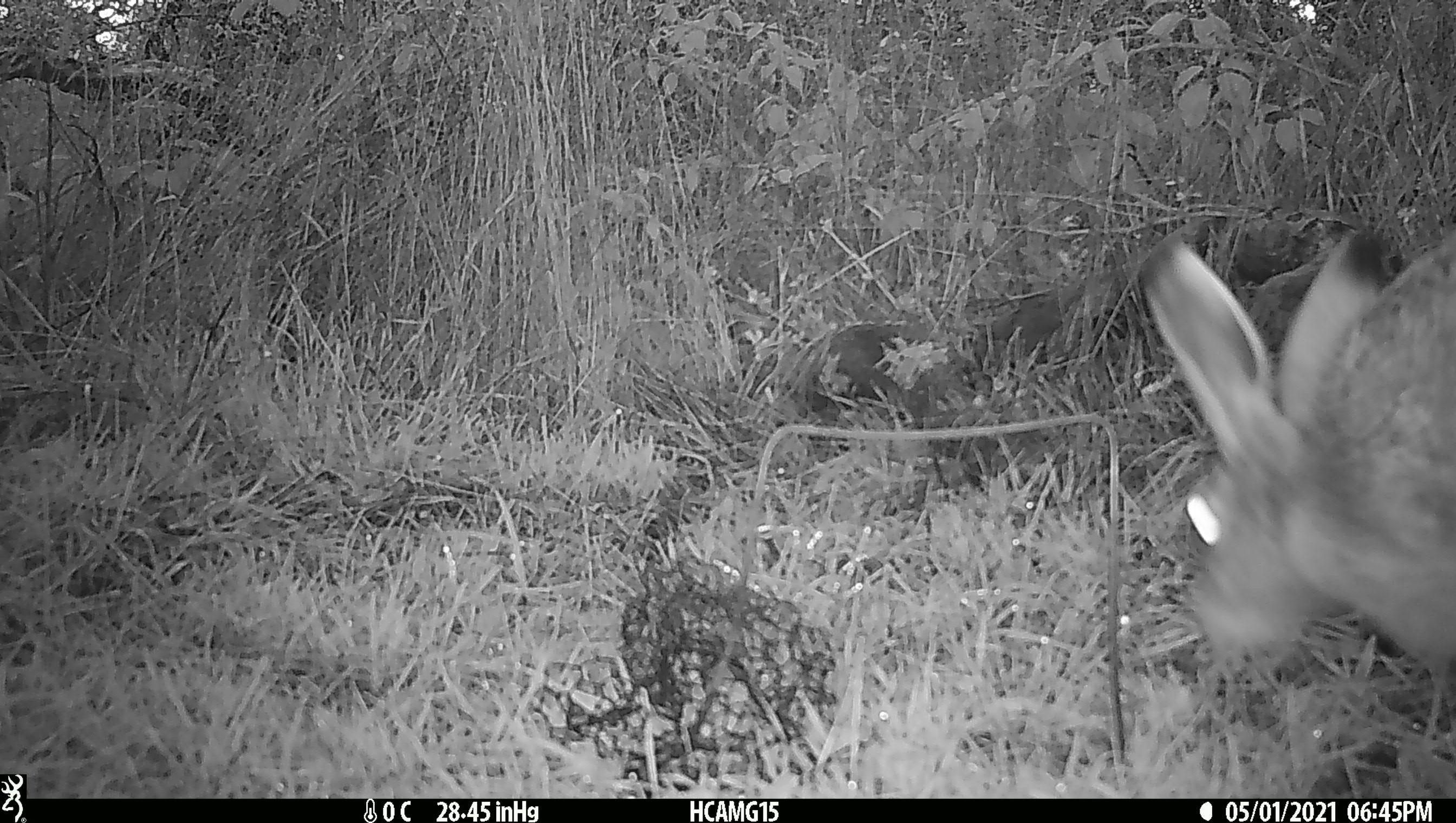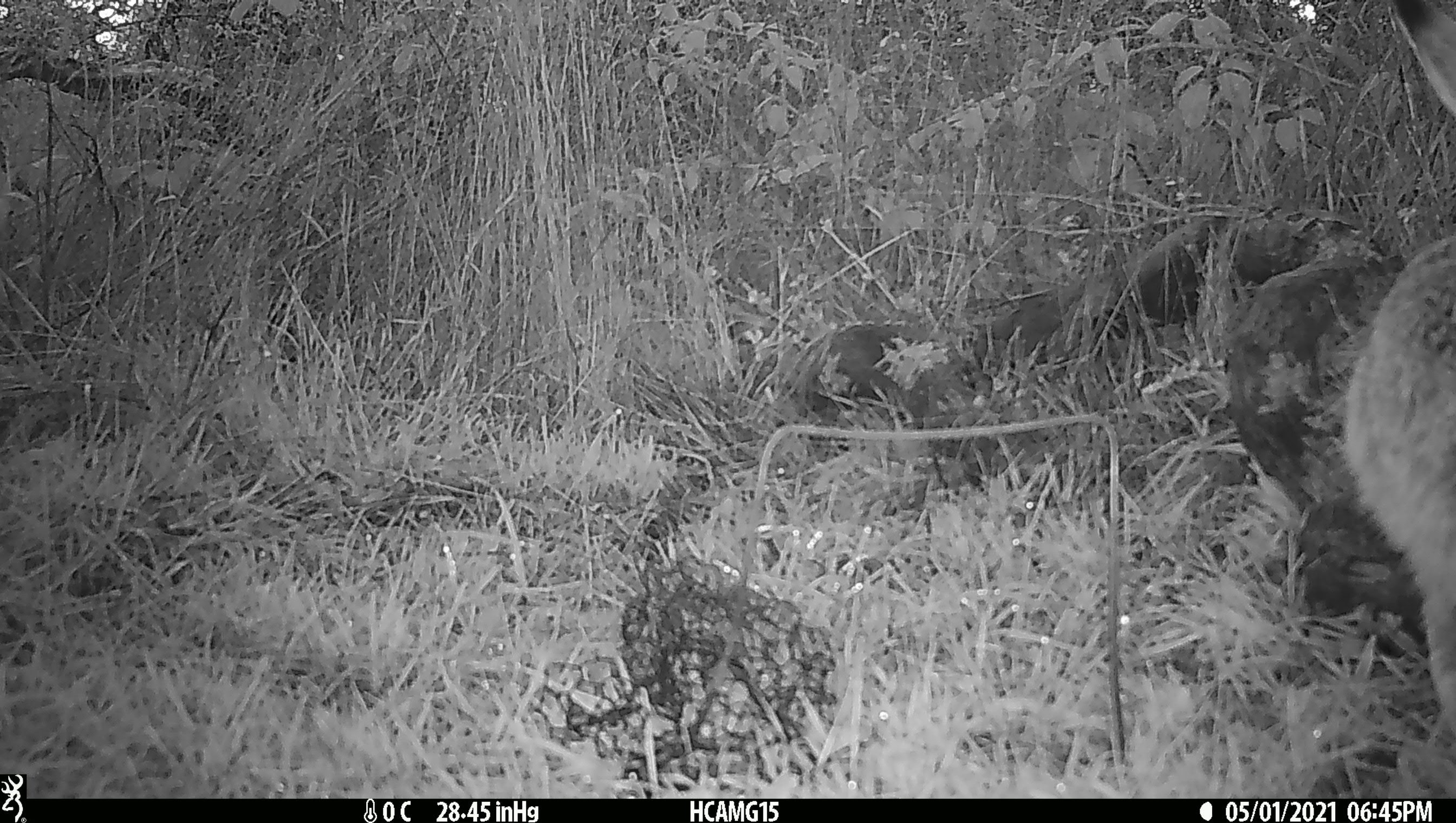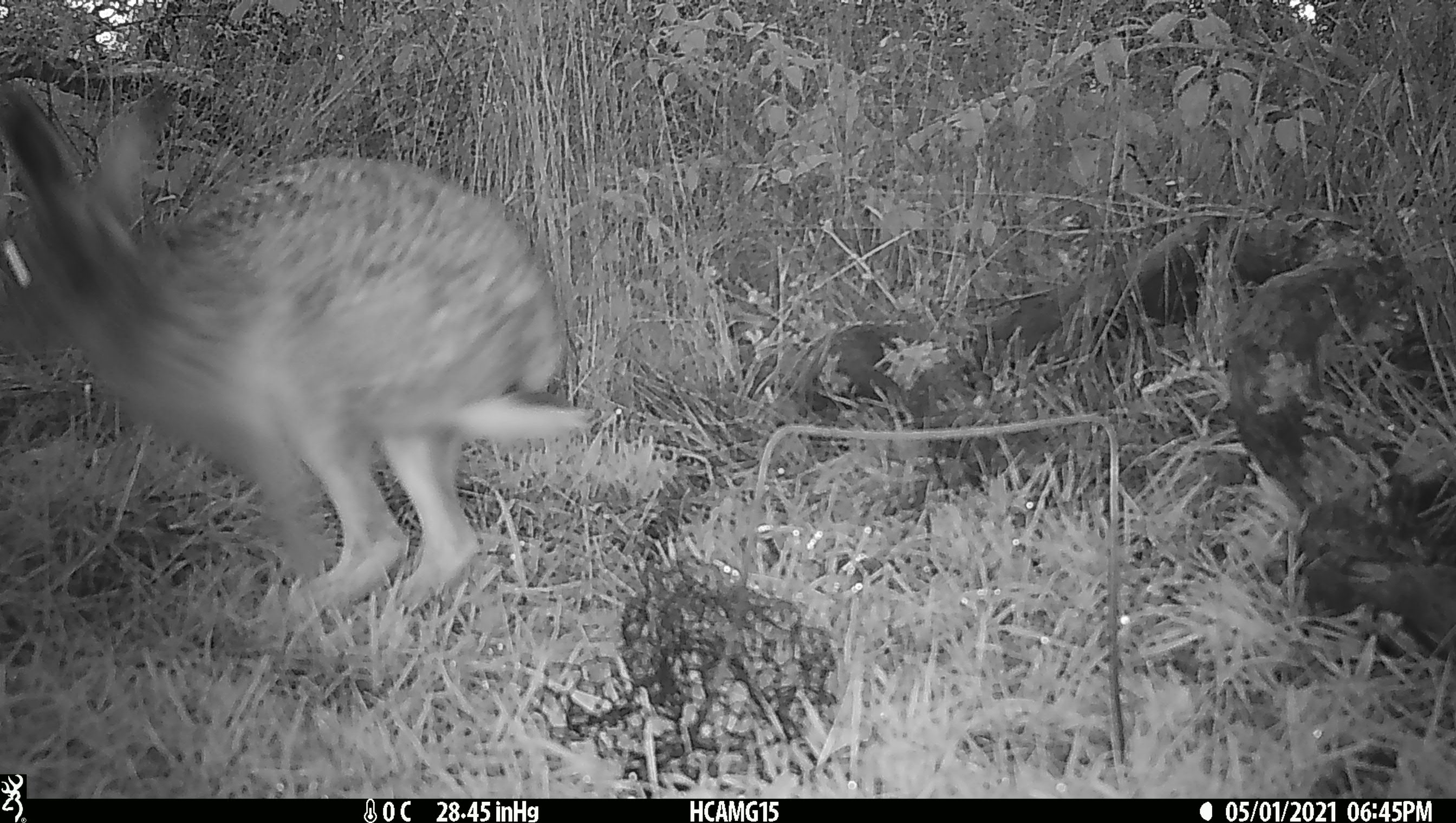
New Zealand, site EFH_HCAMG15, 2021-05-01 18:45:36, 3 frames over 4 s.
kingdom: Animalia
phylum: Chordata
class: Mammalia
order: Lagomorpha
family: Leporidae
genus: Lepus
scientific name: Lepus europaeus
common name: brown hare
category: hare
Hare (brown hare) (Lepus europaeus).